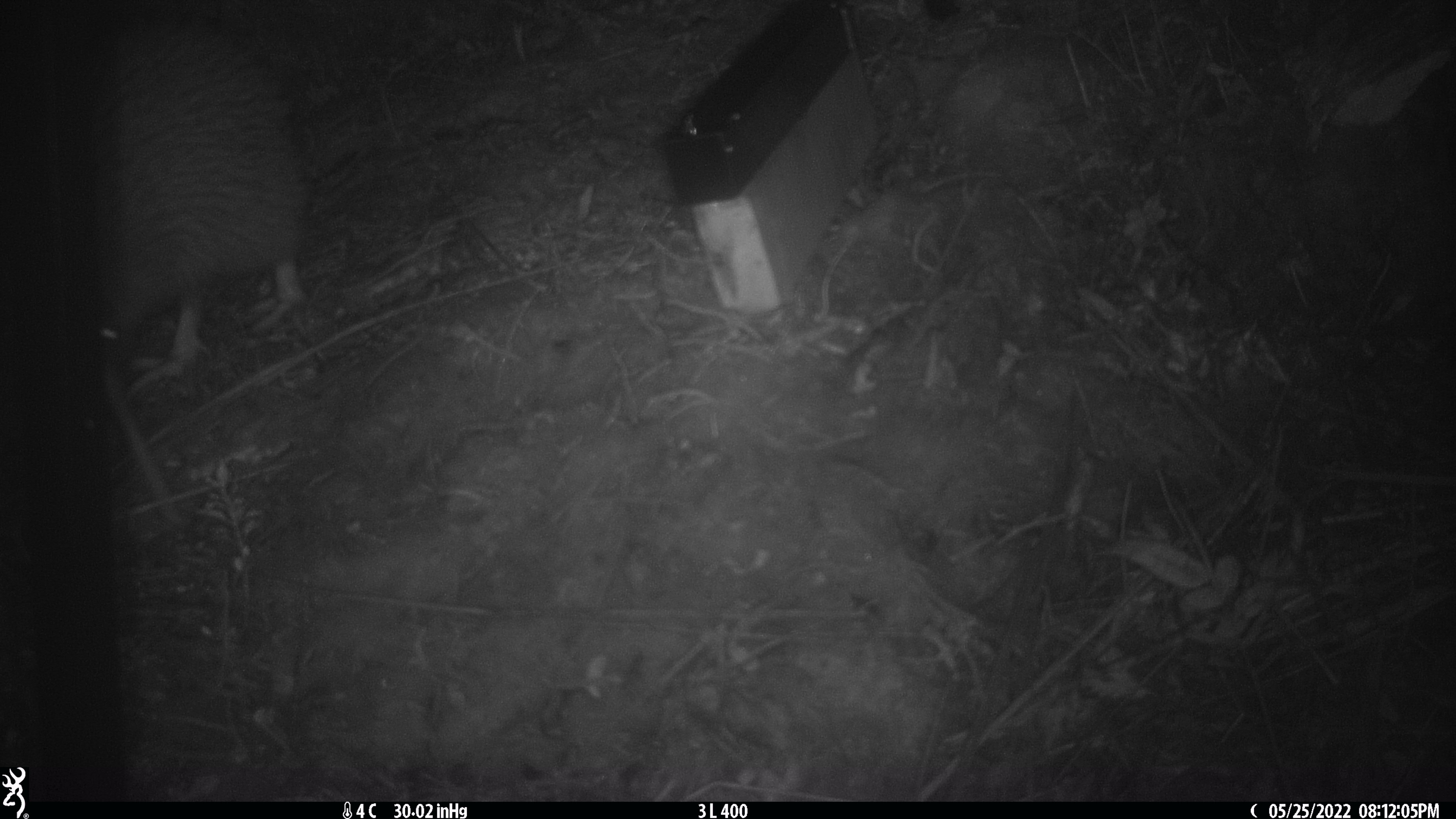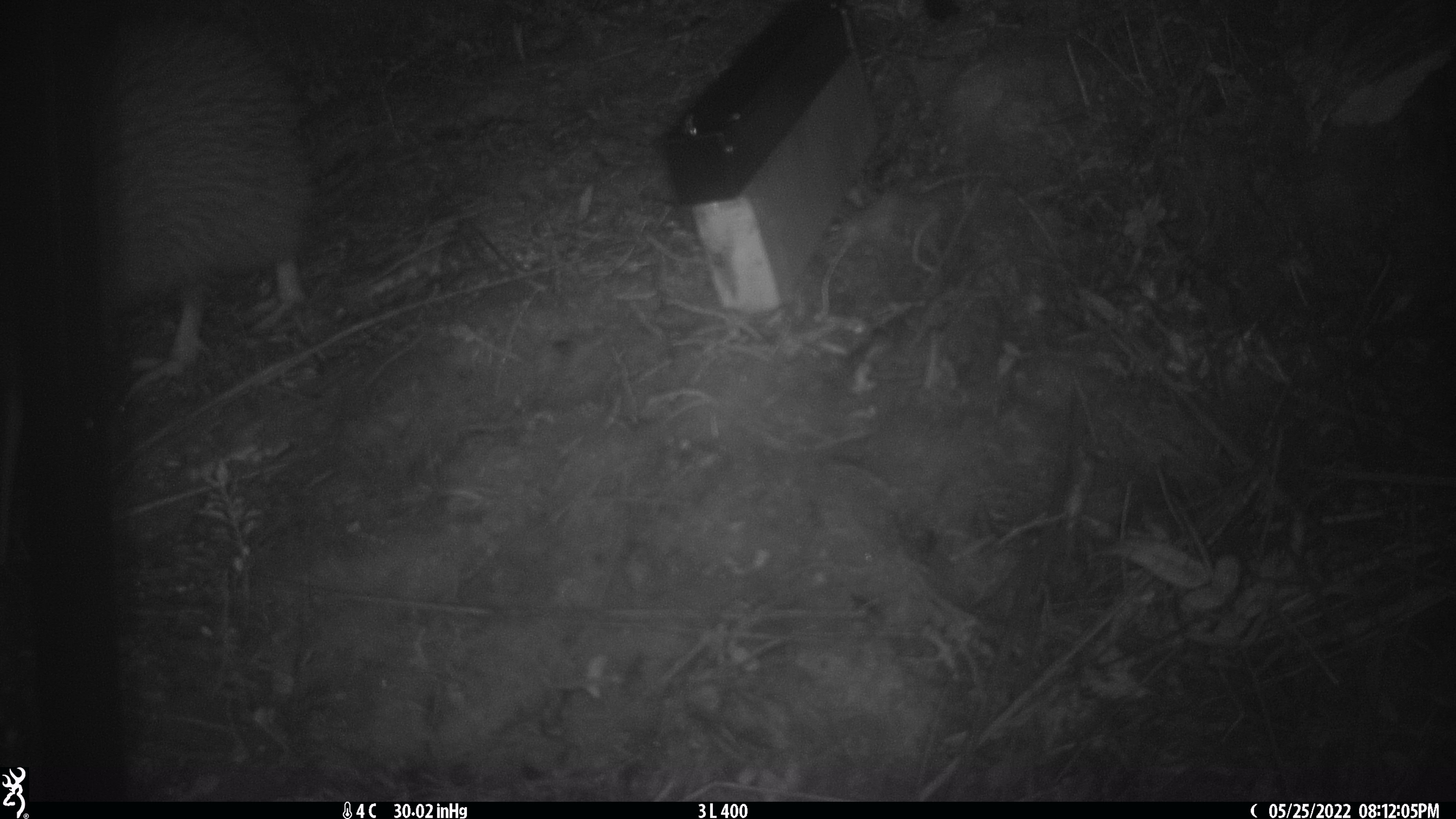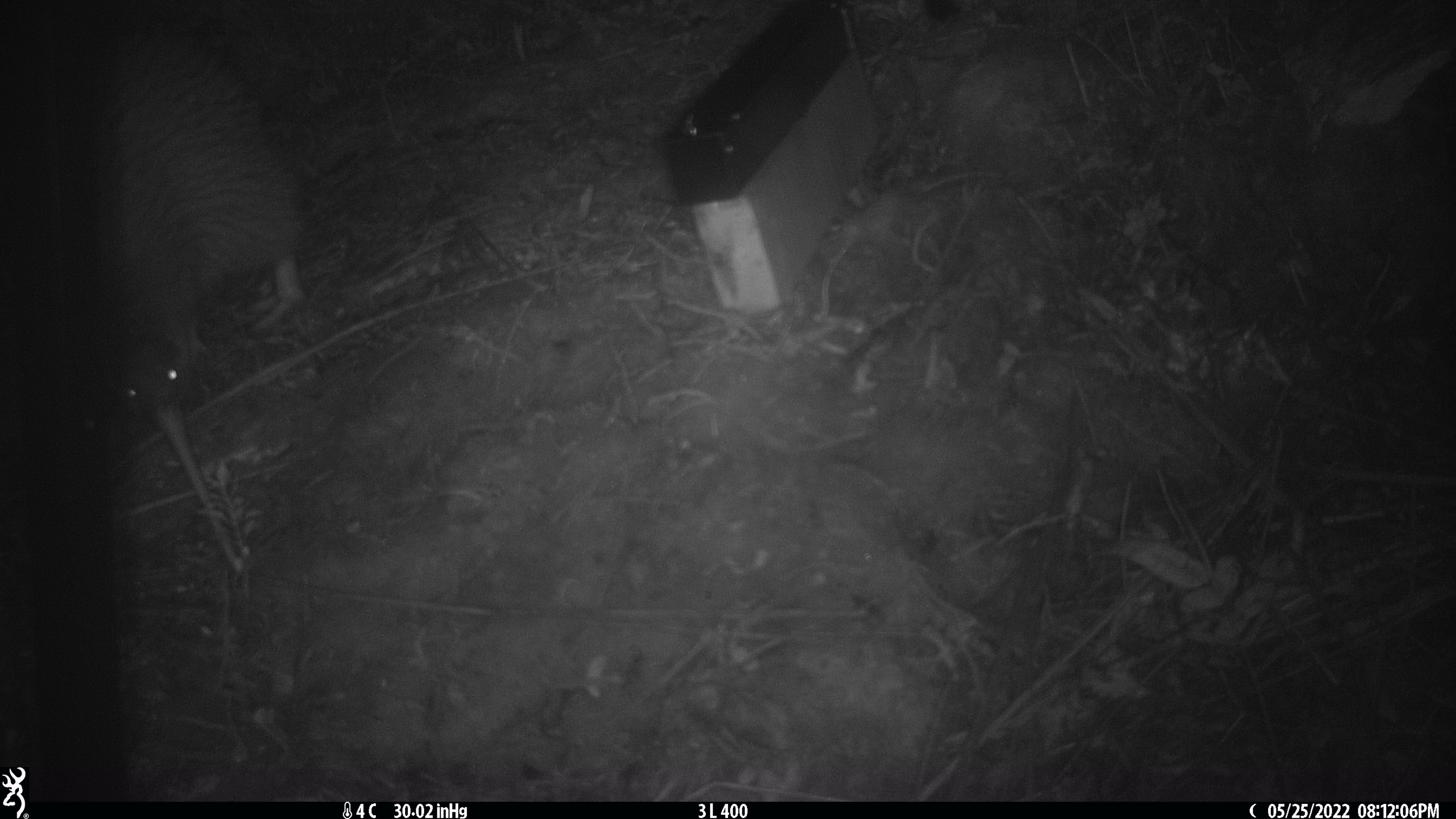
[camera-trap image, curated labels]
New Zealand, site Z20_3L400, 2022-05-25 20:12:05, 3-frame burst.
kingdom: Animalia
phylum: Chordata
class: Aves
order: Apterygiformes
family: Apterygidae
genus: Apteryx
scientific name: Apteryx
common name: kiwi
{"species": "kiwi (Apteryx)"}